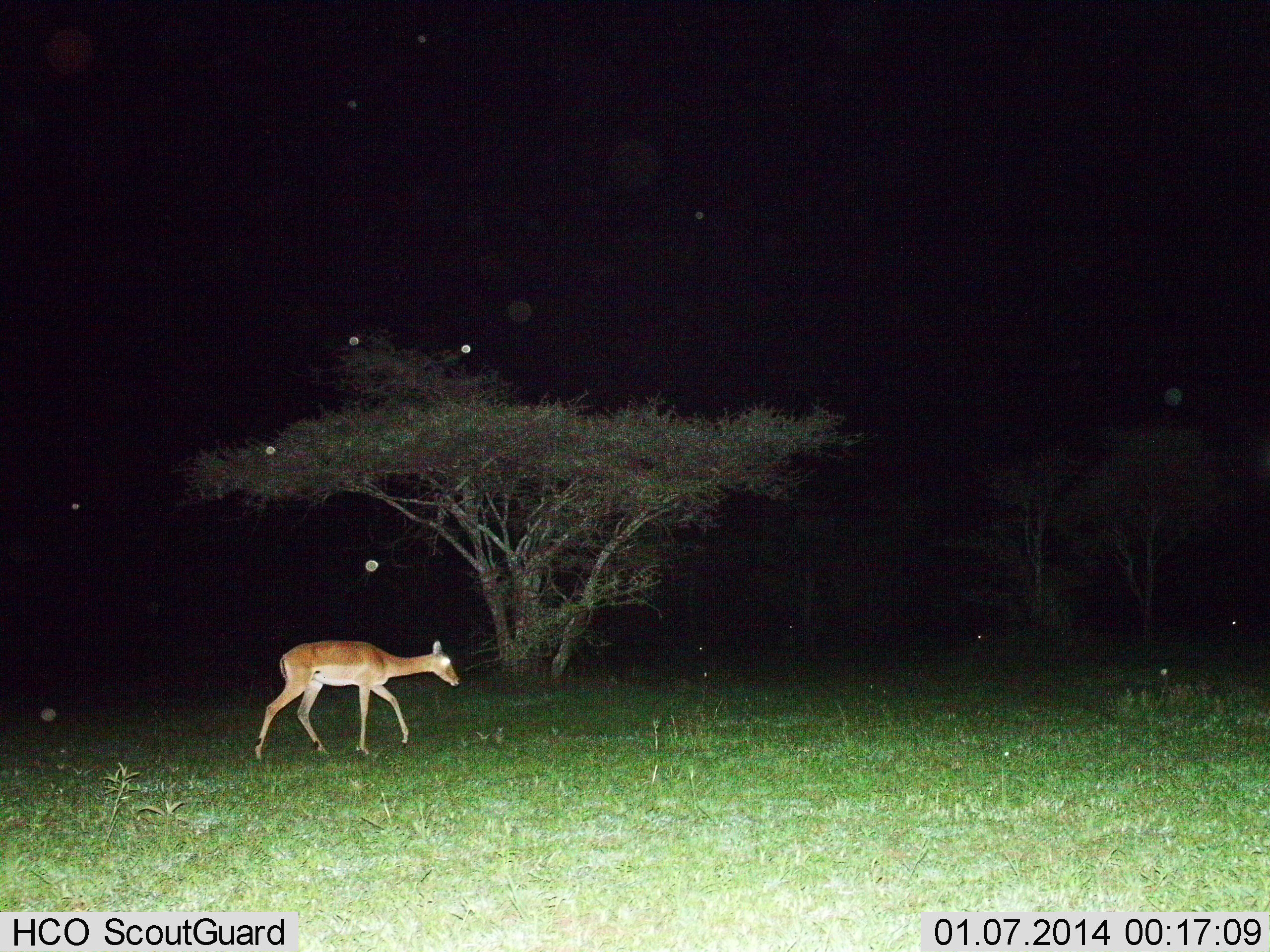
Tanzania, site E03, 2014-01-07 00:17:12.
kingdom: Animalia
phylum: Chordata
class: Mammalia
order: Artiodactyla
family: Bovidae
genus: Aepyceros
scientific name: Aepyceros melampus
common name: impala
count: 1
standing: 8%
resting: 4%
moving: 92%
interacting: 0%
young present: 0%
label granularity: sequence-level